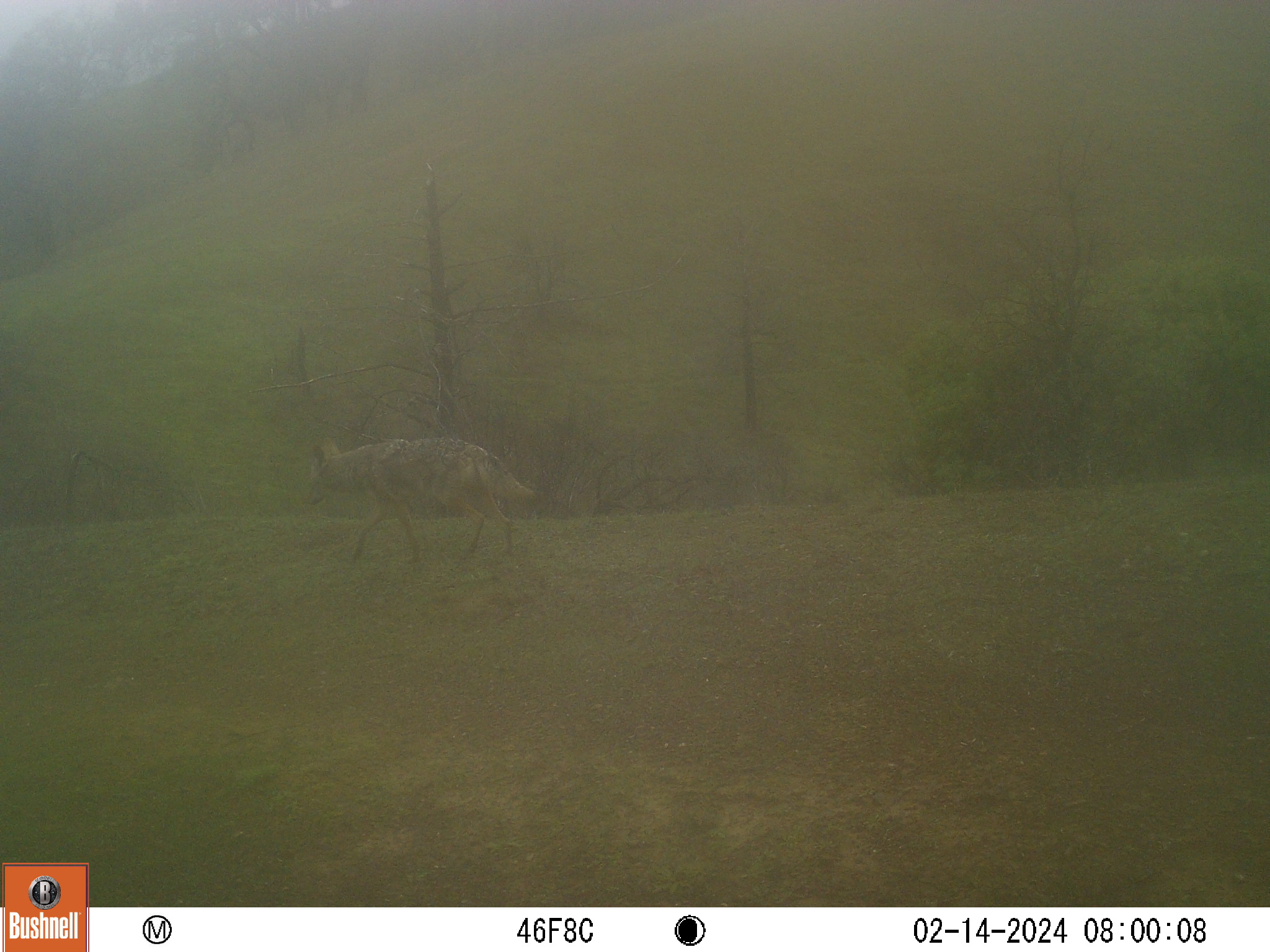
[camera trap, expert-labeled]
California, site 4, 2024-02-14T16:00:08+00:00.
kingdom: Animalia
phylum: Chordata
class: Mammalia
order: Carnivora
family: Canidae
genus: Canis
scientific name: Canis latrans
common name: coyote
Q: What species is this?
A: Coyote (Canis latrans).